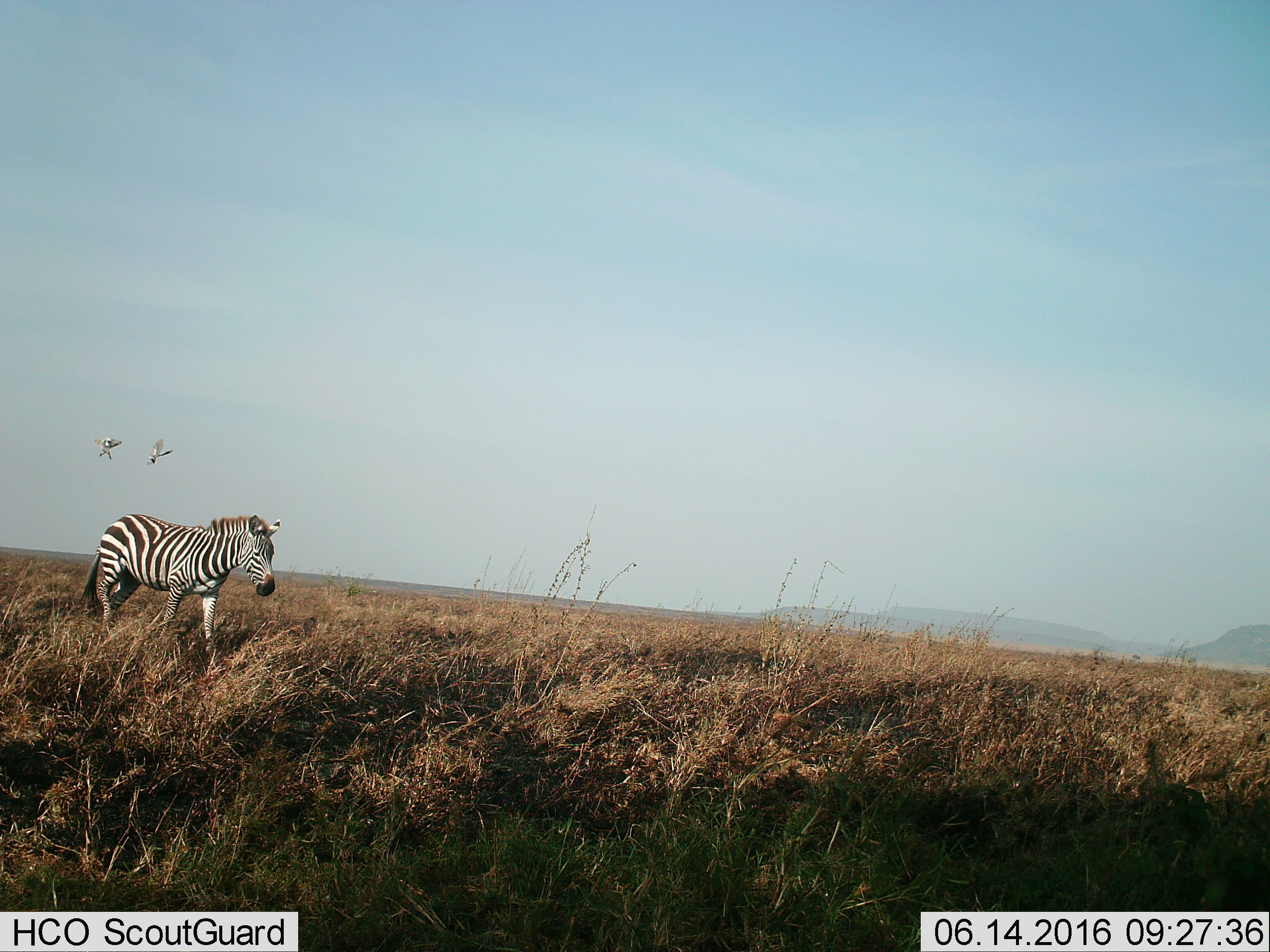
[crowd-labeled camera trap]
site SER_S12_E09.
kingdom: Animalia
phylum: Chordata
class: Aves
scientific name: Aves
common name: bird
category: birdother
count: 2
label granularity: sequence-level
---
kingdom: Animalia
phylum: Chordata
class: Mammalia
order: Perissodactyla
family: Equidae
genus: Equus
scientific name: Equus quagga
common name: plains zebra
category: zebraplains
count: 1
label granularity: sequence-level